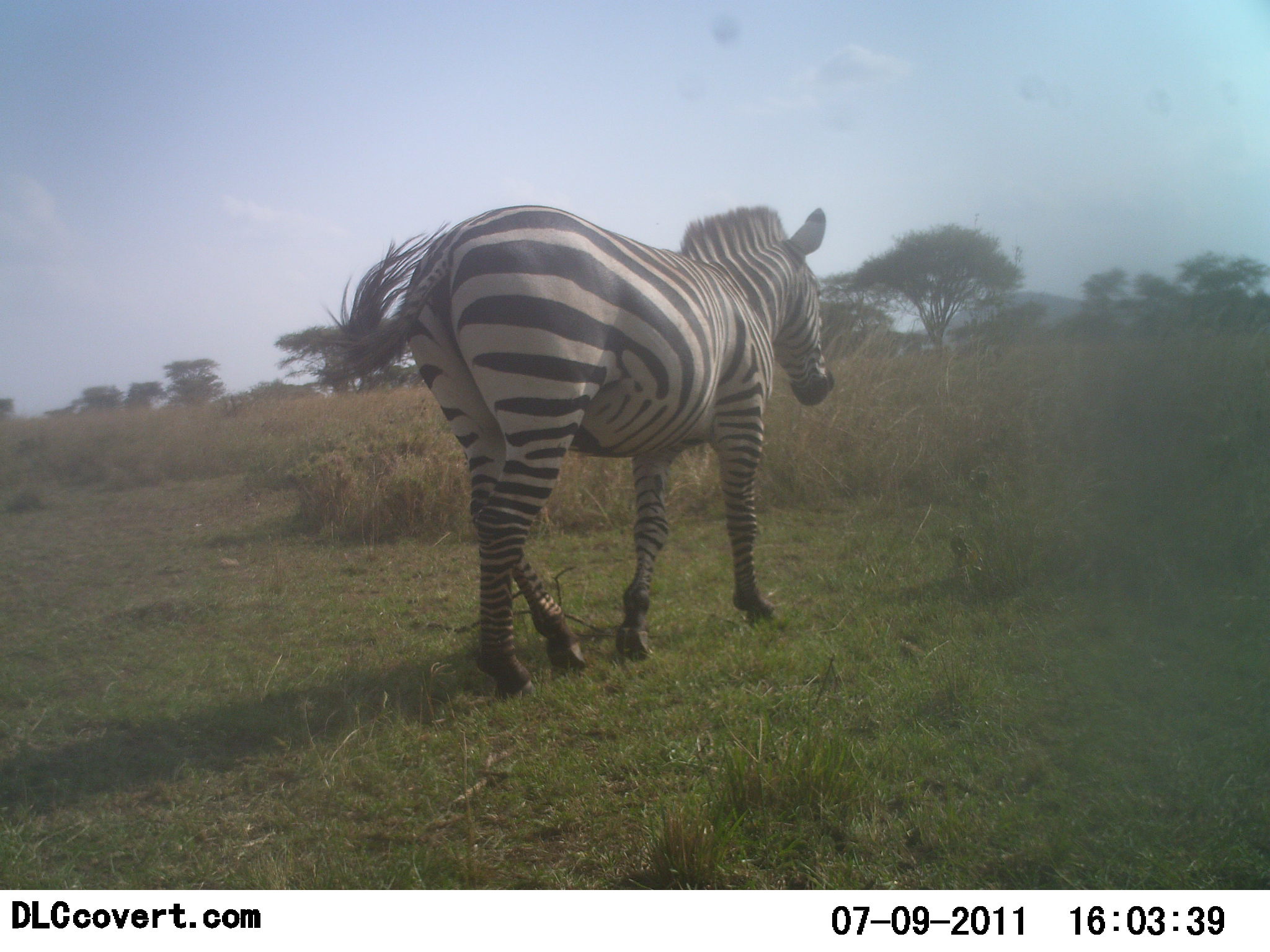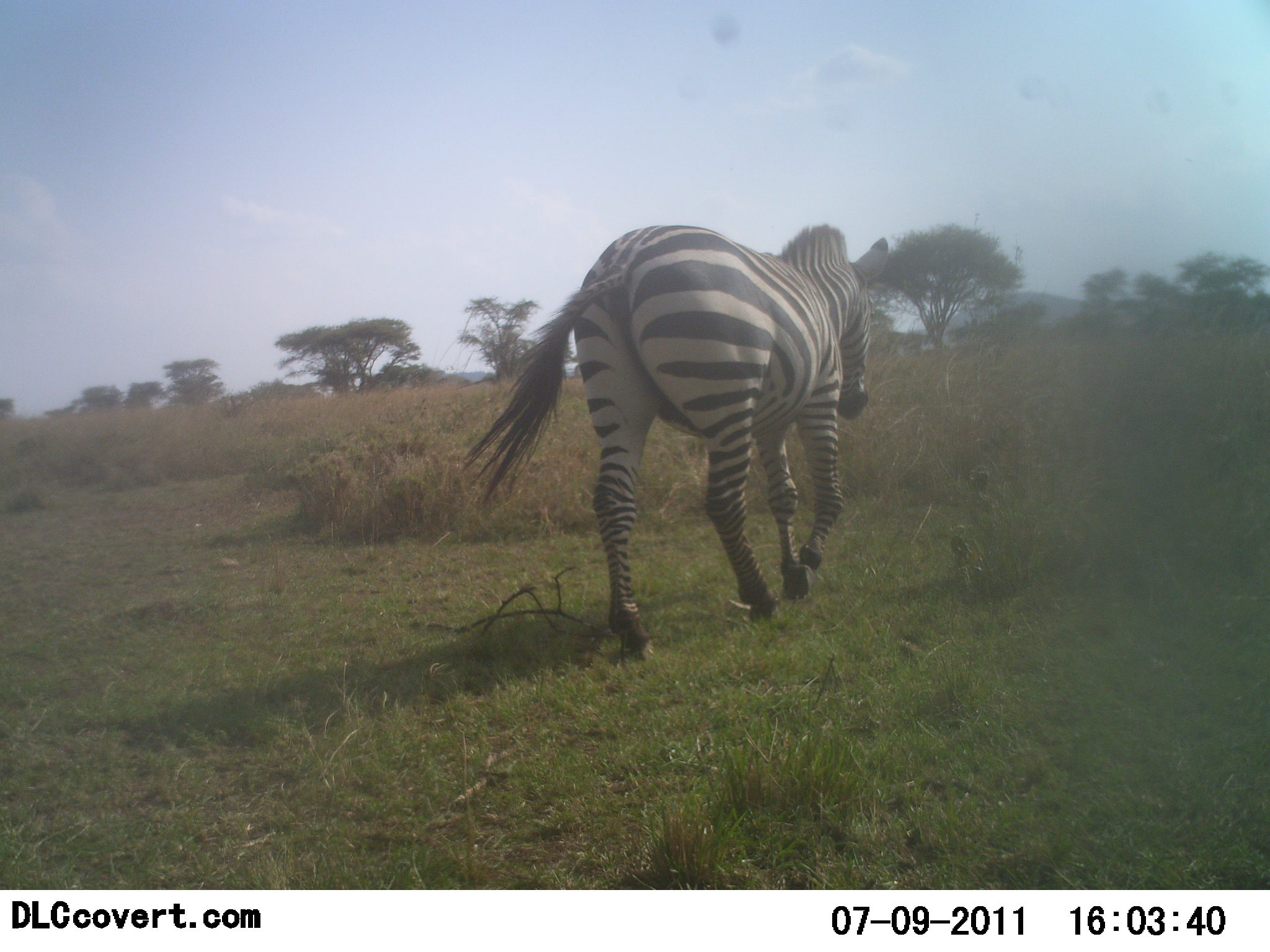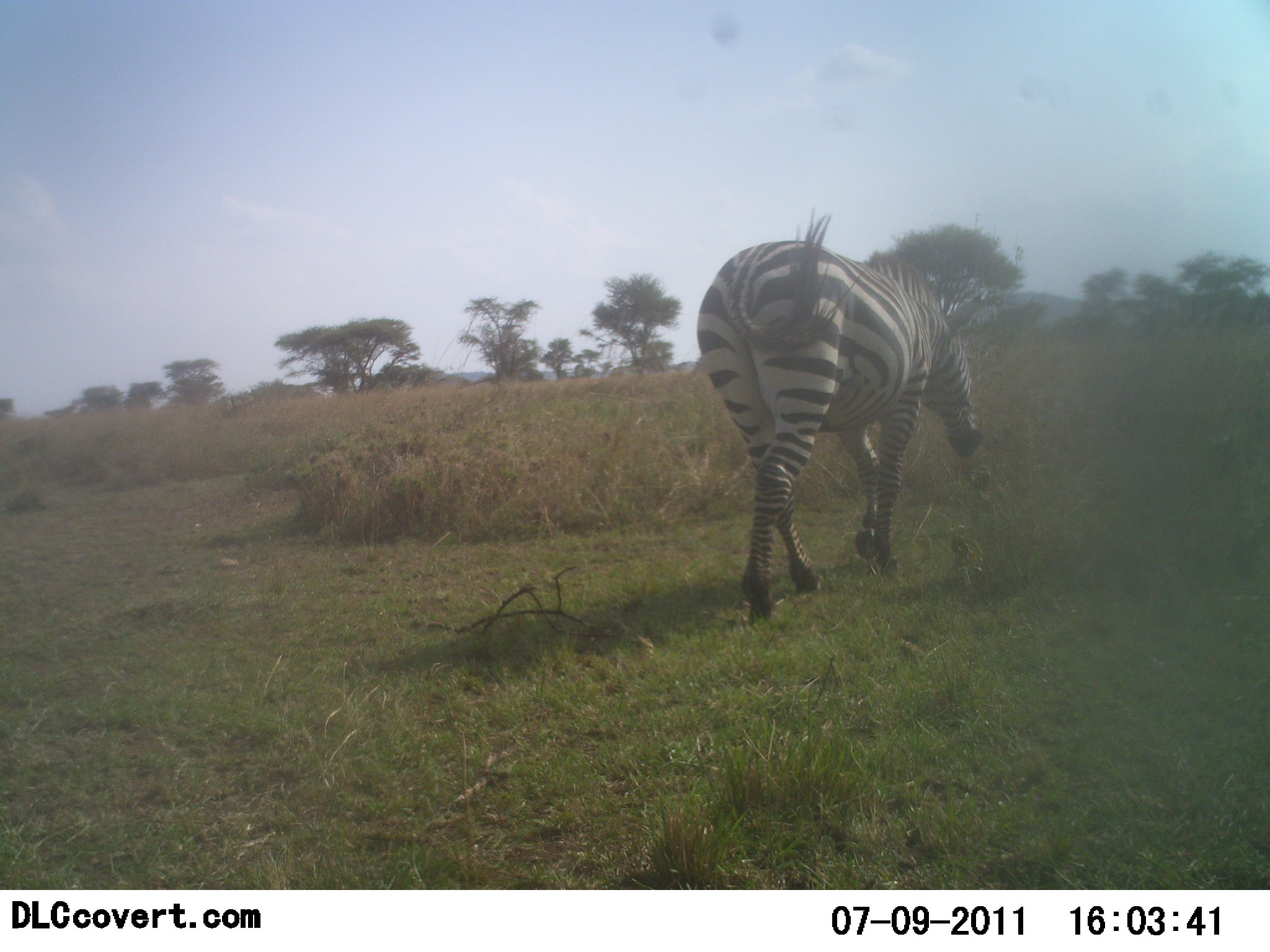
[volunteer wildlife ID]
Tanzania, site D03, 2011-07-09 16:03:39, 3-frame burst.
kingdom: Animalia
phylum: Chordata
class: Mammalia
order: Perissodactyla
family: Equidae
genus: Equus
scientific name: Equus quagga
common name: plains zebra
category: zebra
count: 1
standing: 0%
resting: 0%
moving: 91%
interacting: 0%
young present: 0%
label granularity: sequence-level